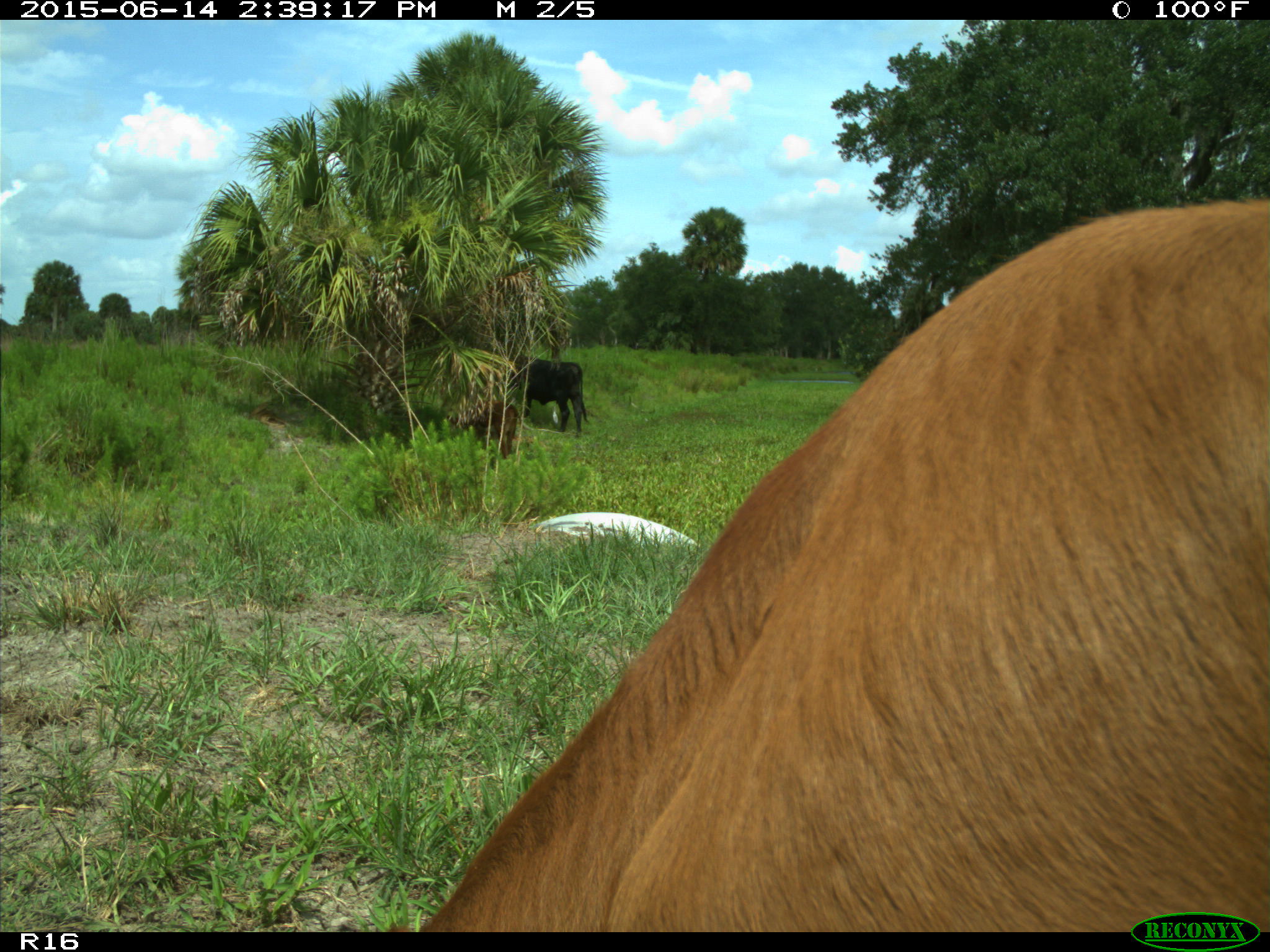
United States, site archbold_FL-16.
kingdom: Animalia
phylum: Chordata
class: Mammalia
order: Artiodactyla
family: Bovidae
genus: Bos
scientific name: Bos taurus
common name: domestic cow